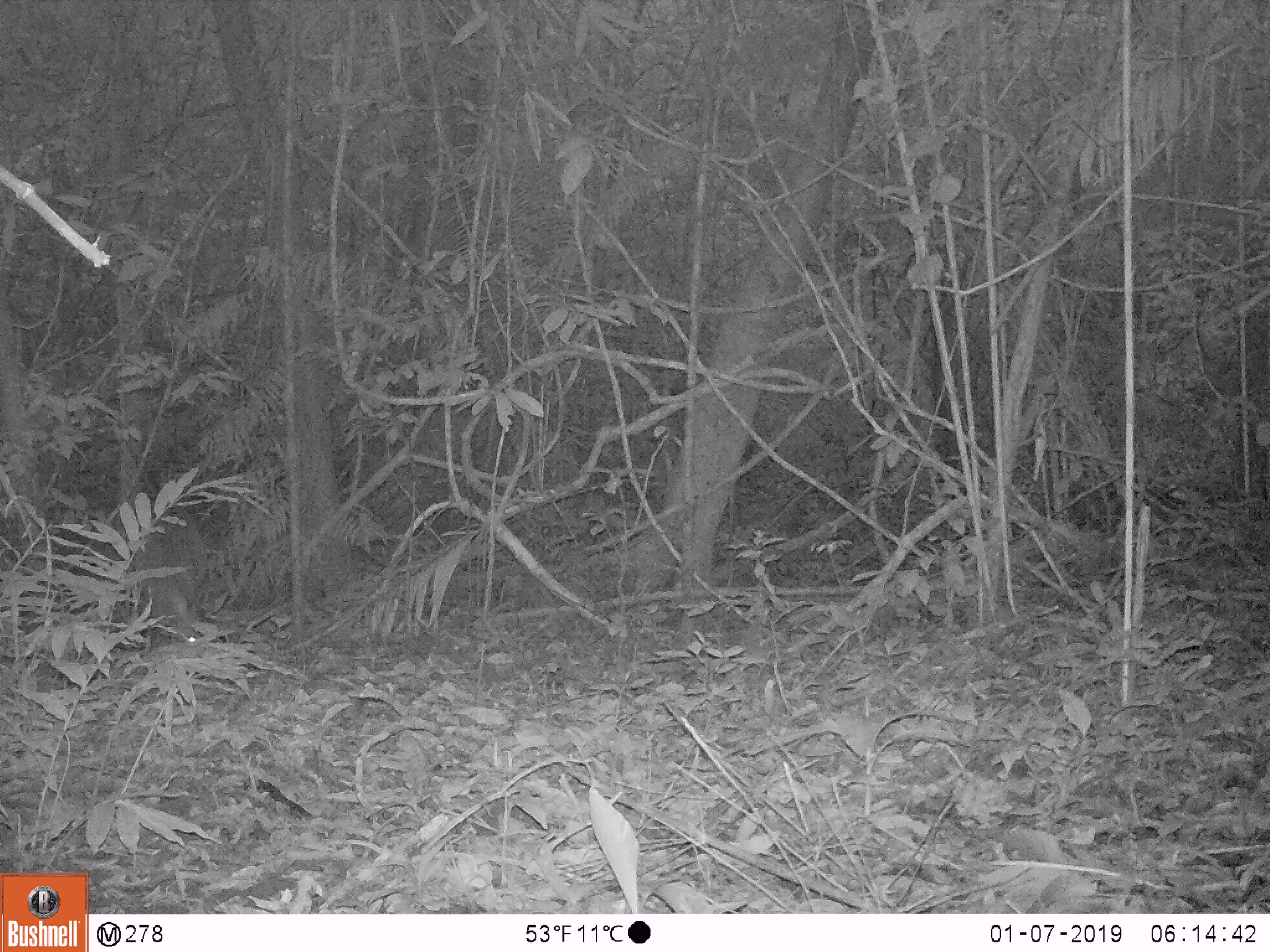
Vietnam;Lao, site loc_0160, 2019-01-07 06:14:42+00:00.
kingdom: Animalia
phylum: Chordata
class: Mammalia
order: Artiodactyla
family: Cervidae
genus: Muntiacus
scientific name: Muntiacus vuquangensis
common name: large-antlered muntjac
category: large antlered muntjac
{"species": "large antlered muntjac (large-antlered muntjac) (Muntiacus vuquangensis)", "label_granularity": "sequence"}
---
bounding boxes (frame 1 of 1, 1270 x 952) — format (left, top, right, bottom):
large antlered muntjac: (124, 506, 208, 642)